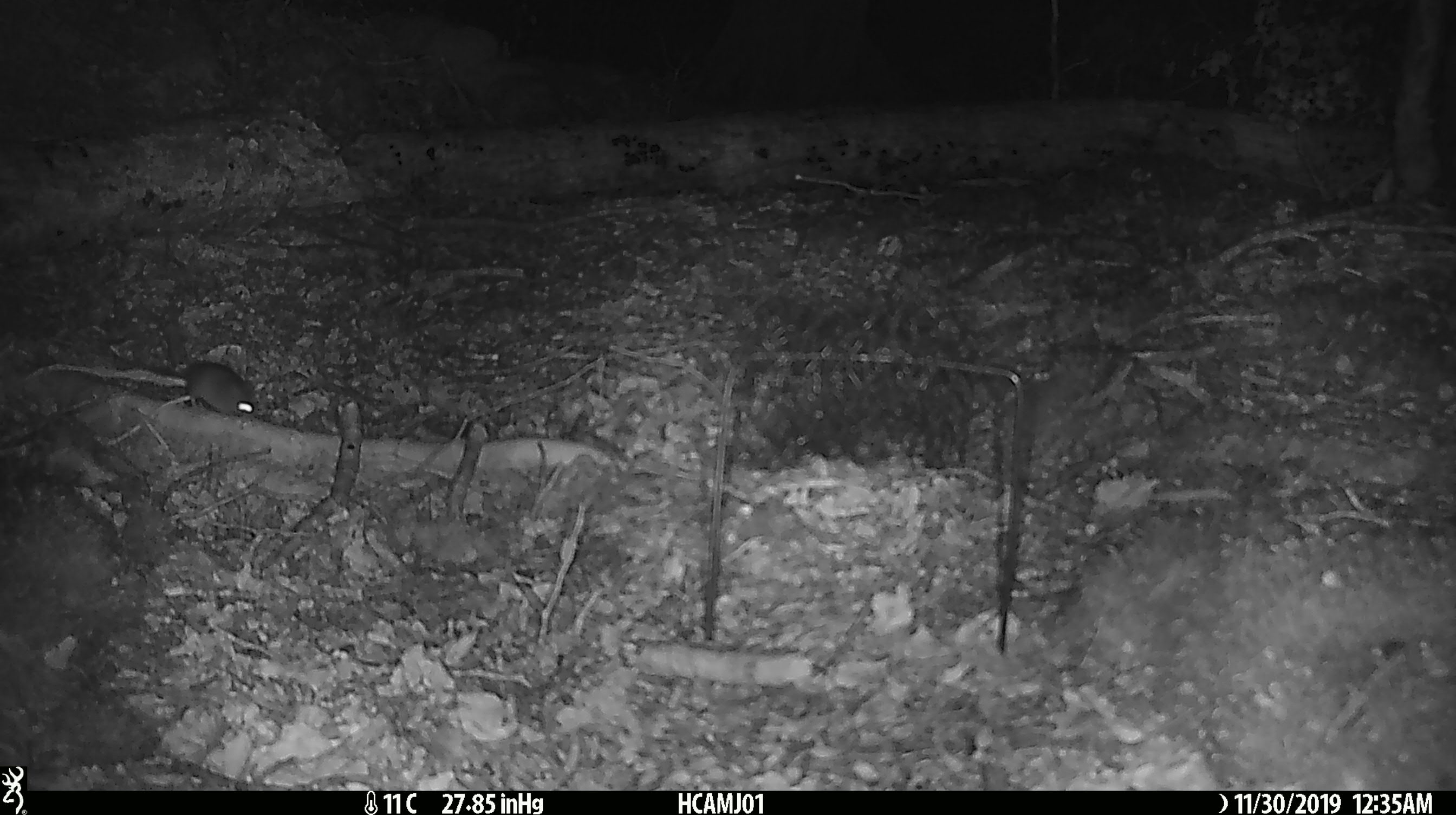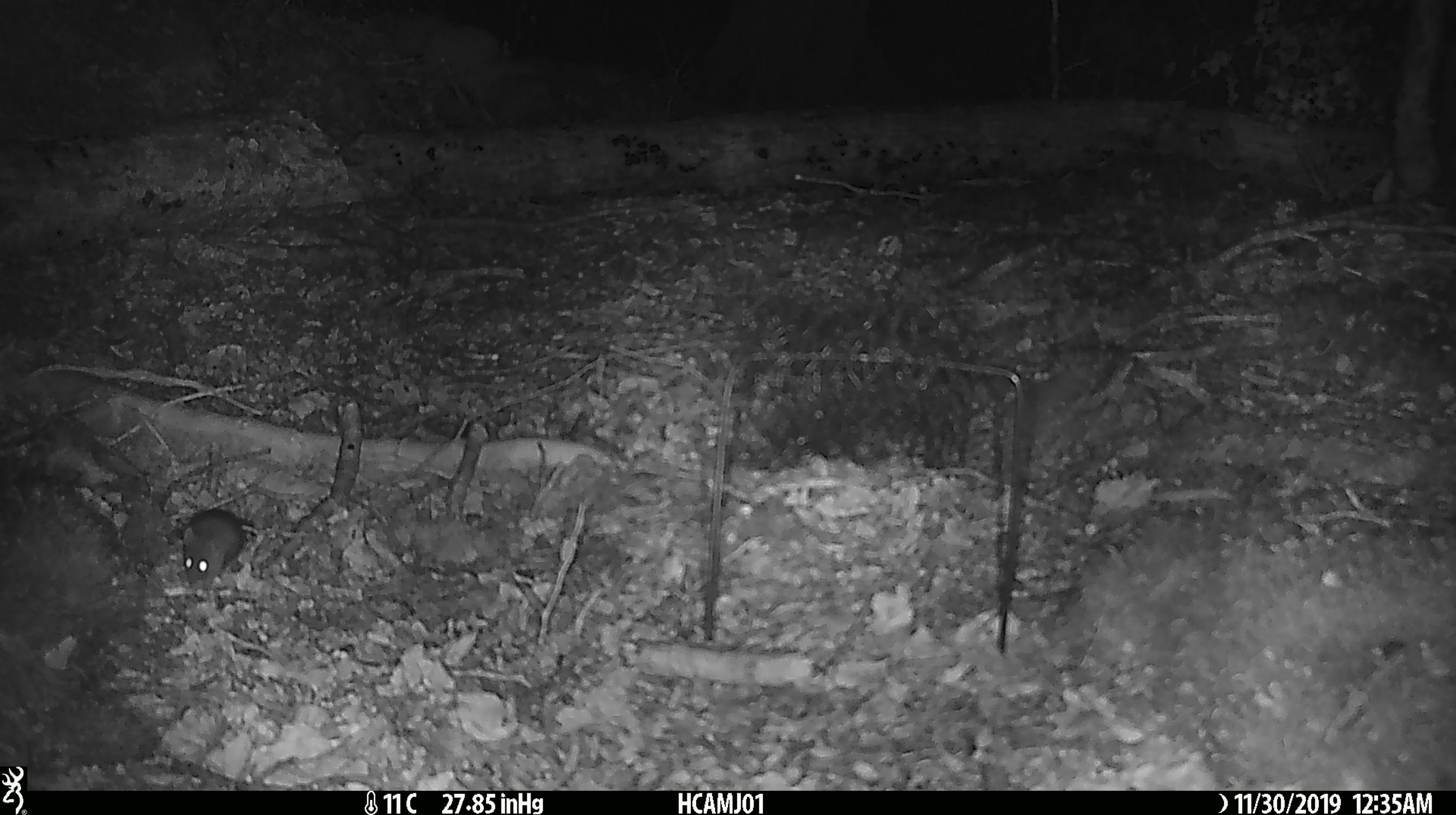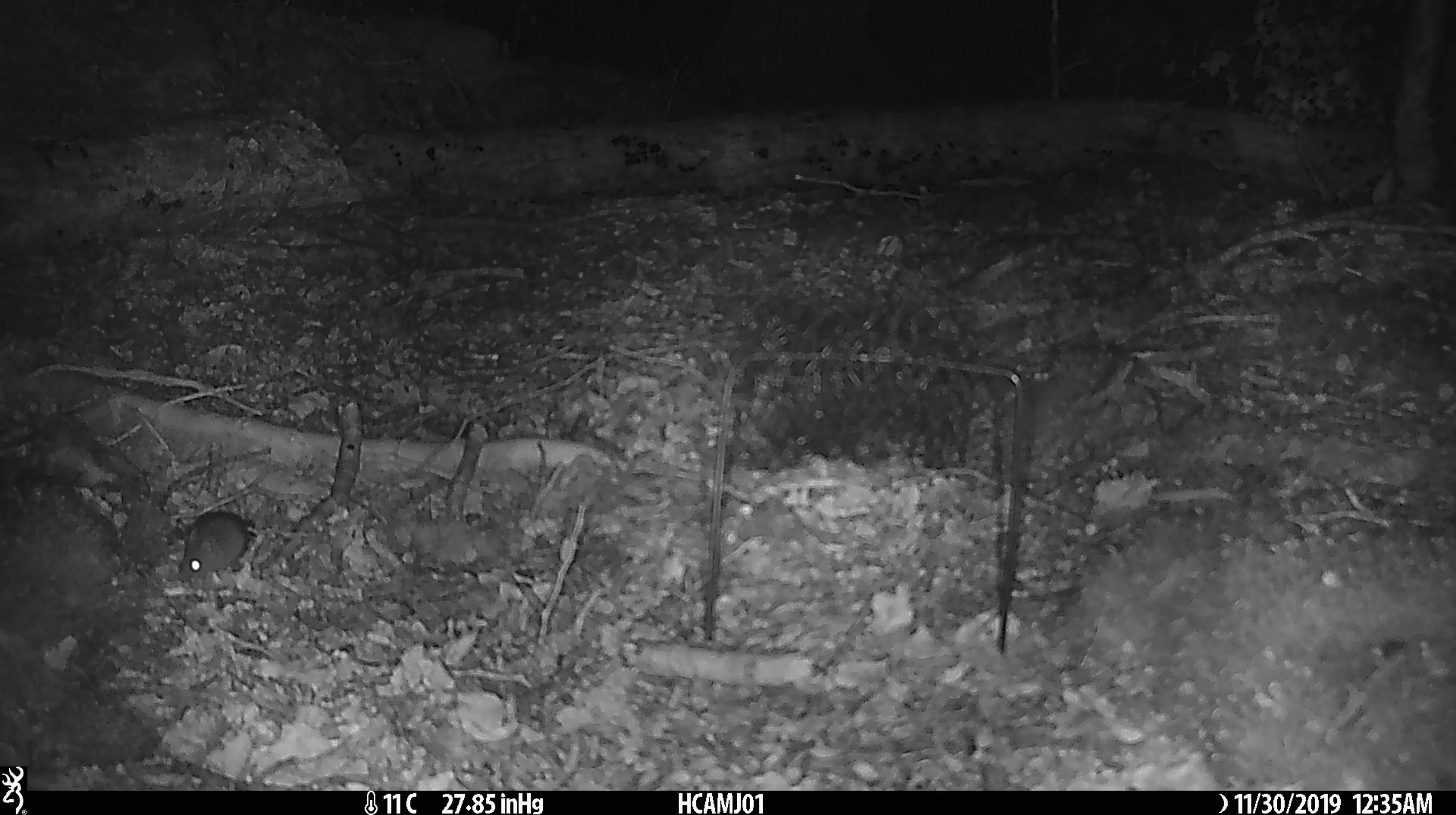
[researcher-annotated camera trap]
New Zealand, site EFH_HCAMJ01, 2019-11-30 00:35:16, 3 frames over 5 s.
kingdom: Animalia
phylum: Chordata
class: Mammalia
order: Rodentia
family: Muridae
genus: Mus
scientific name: Mus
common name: mouse